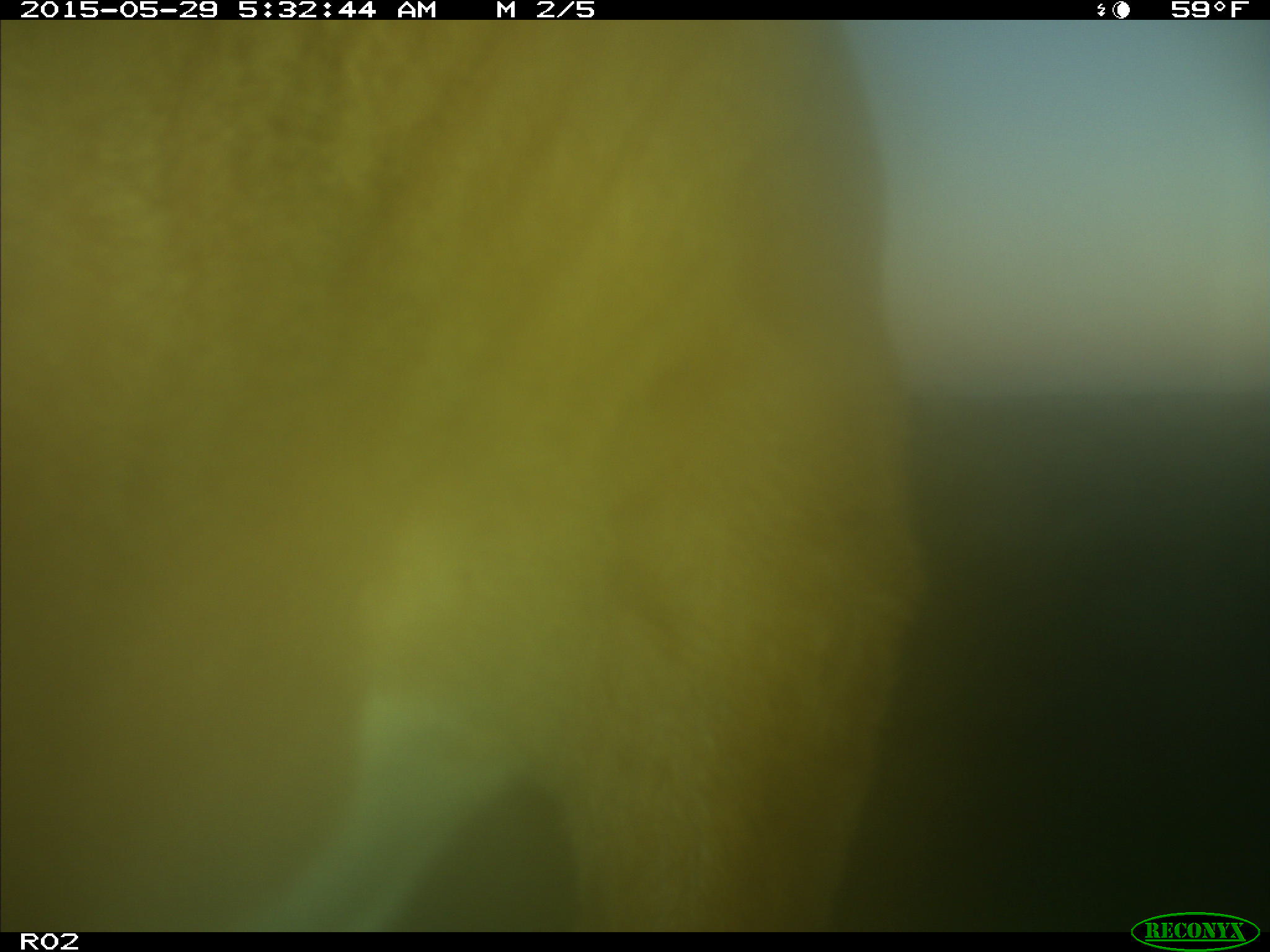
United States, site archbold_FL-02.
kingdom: Animalia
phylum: Chordata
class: Mammalia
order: Artiodactyla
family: Bovidae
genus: Bos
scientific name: Bos taurus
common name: domestic cow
Bos taurus (domestic cow).